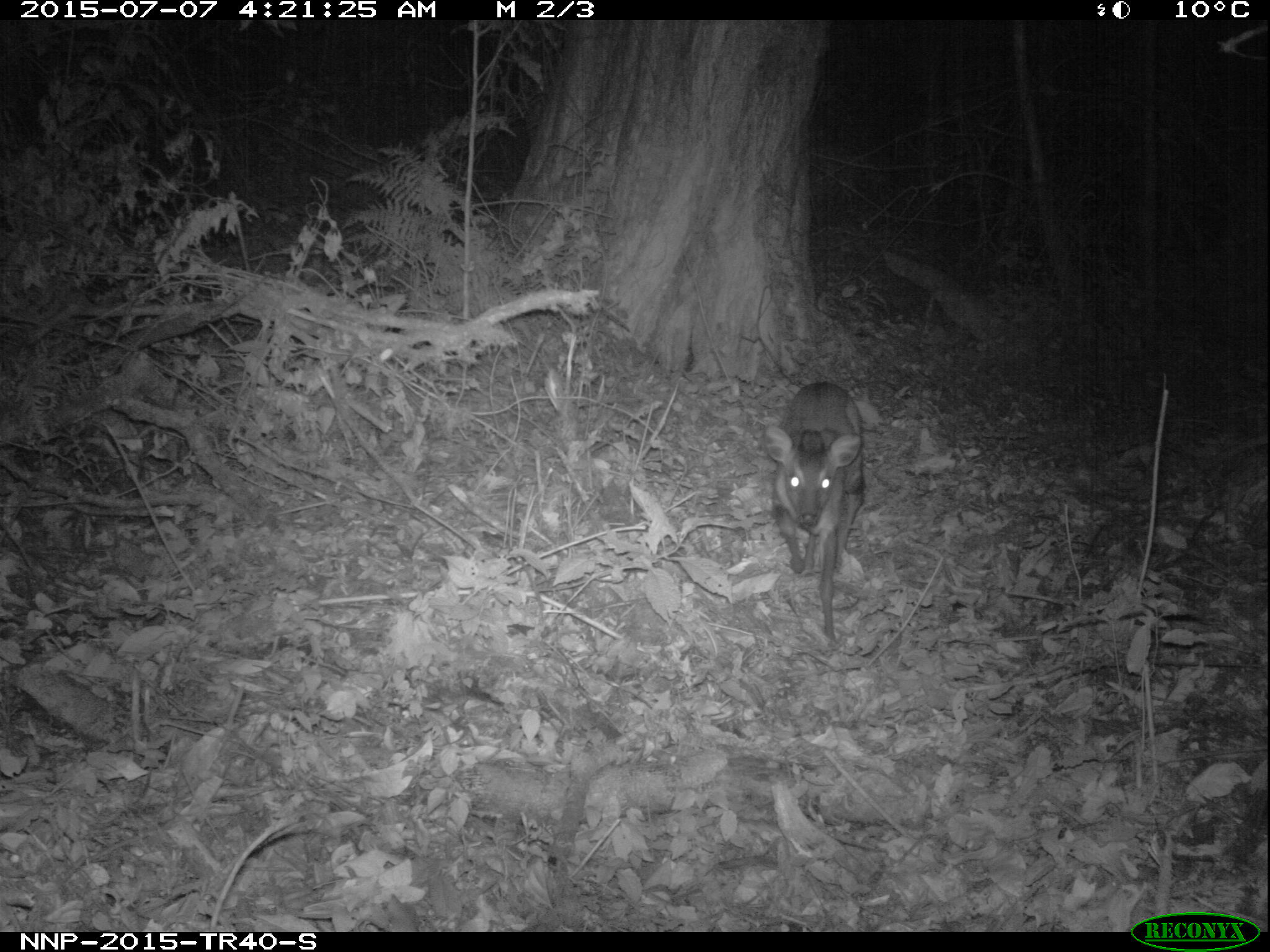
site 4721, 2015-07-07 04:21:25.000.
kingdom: Animalia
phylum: Chordata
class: Mammalia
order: Artiodactyla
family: Bovidae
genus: Cephalophus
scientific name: Cephalophus nigrifrons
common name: black-fronted duiker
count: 1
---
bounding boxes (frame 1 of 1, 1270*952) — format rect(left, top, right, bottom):
cephalophus nigrifrons: rect(763, 380, 866, 644)